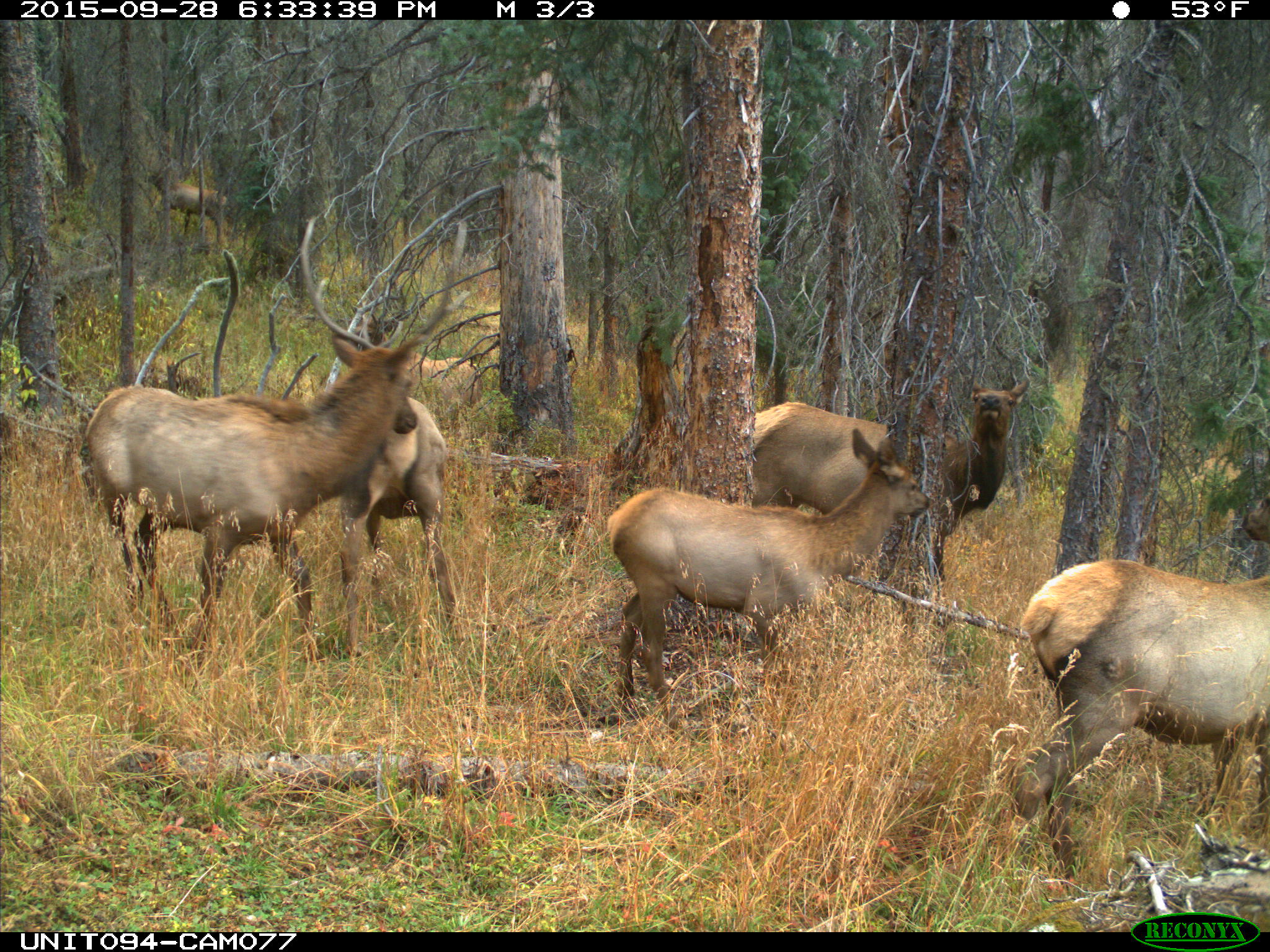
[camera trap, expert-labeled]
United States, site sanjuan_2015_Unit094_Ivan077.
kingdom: Animalia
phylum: Chordata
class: Mammalia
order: Artiodactyla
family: Cervidae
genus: Cervus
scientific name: Cervus elaphus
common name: red deer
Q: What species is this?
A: Cervus elaphus (red deer).